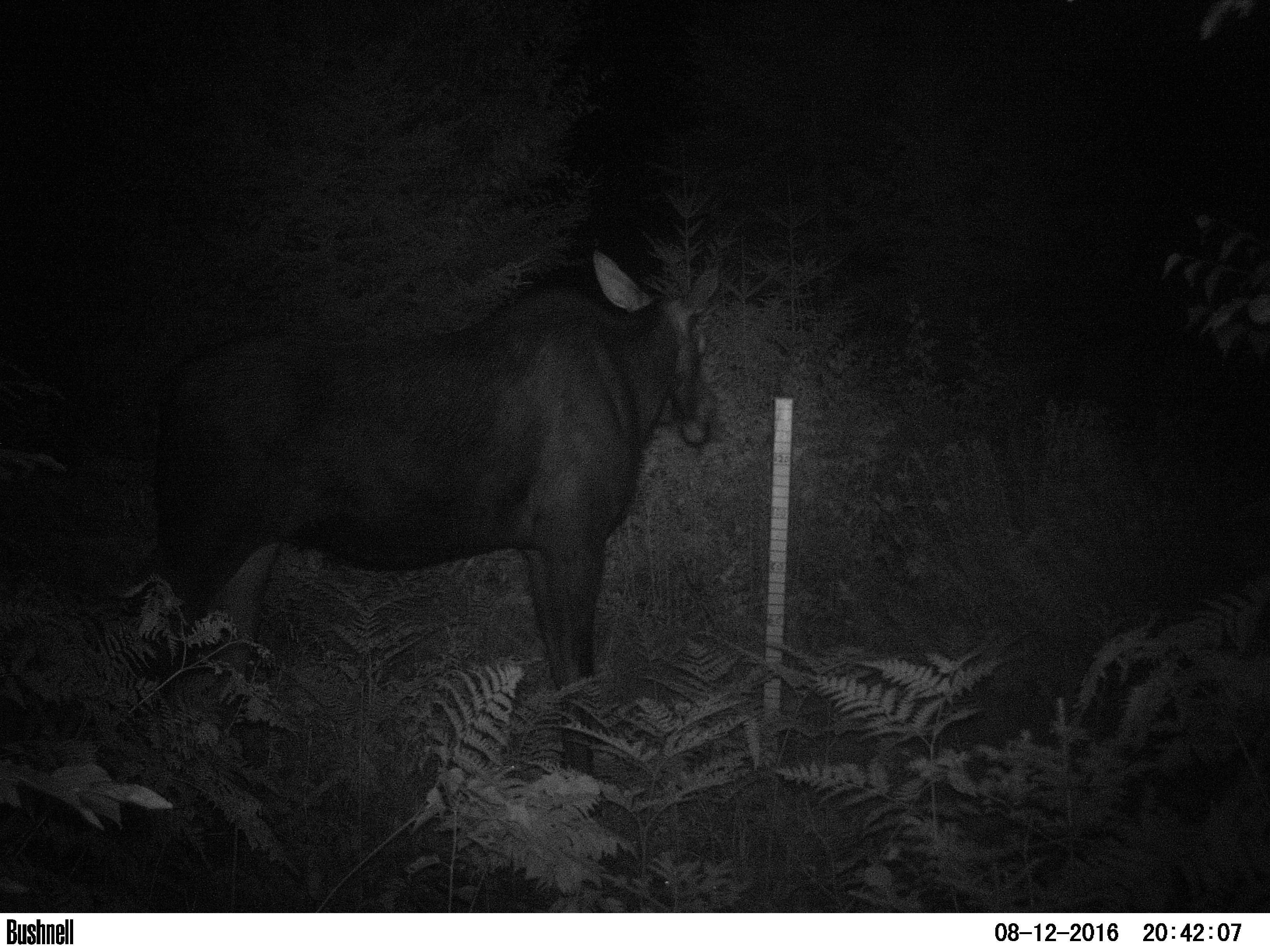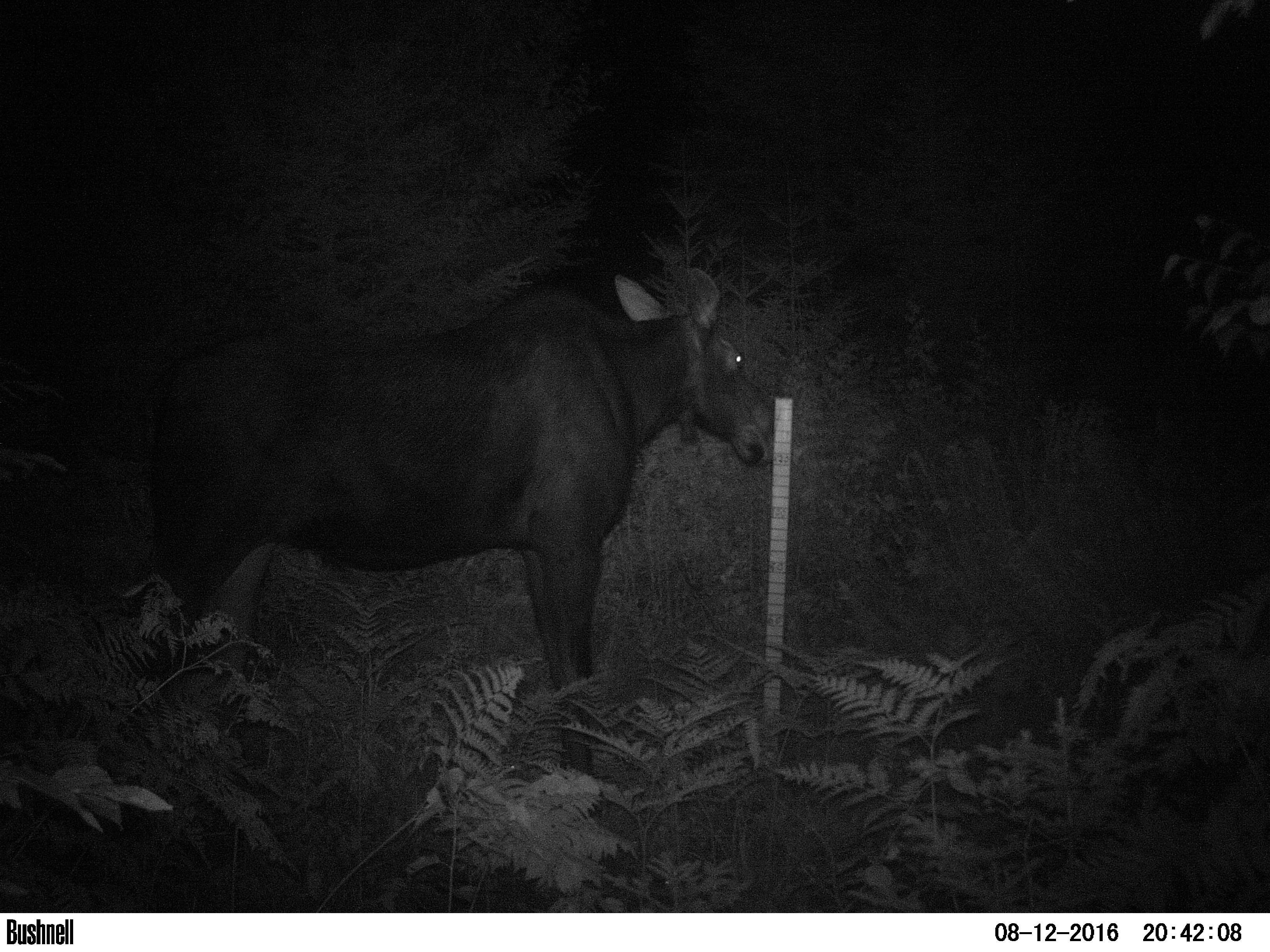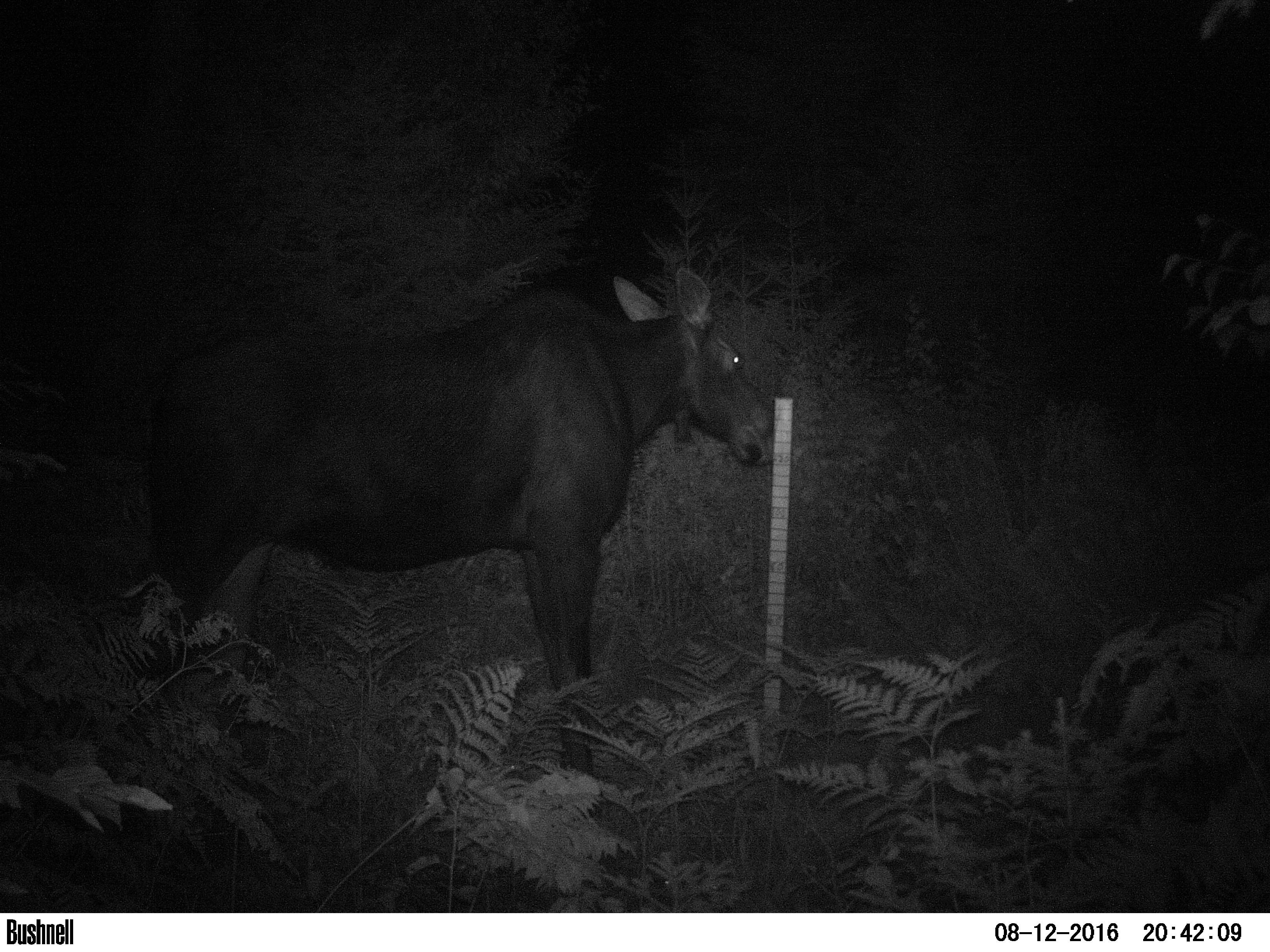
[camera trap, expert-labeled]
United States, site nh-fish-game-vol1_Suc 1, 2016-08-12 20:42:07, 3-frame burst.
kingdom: Animalia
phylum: Chordata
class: Mammalia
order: Artiodactyla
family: Cervidae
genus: Alces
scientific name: Alces alces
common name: moose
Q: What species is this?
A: Moose (Alces alces).